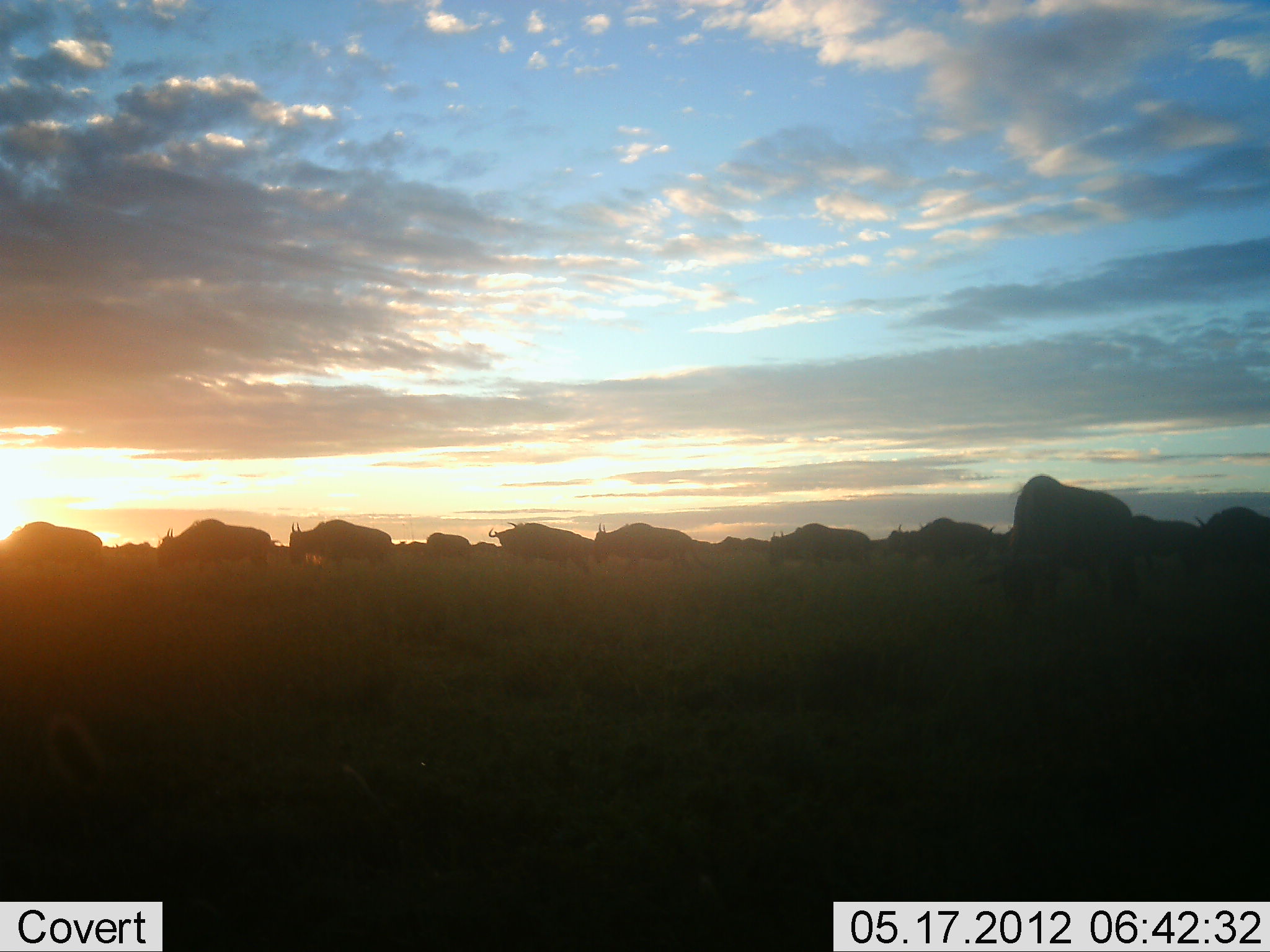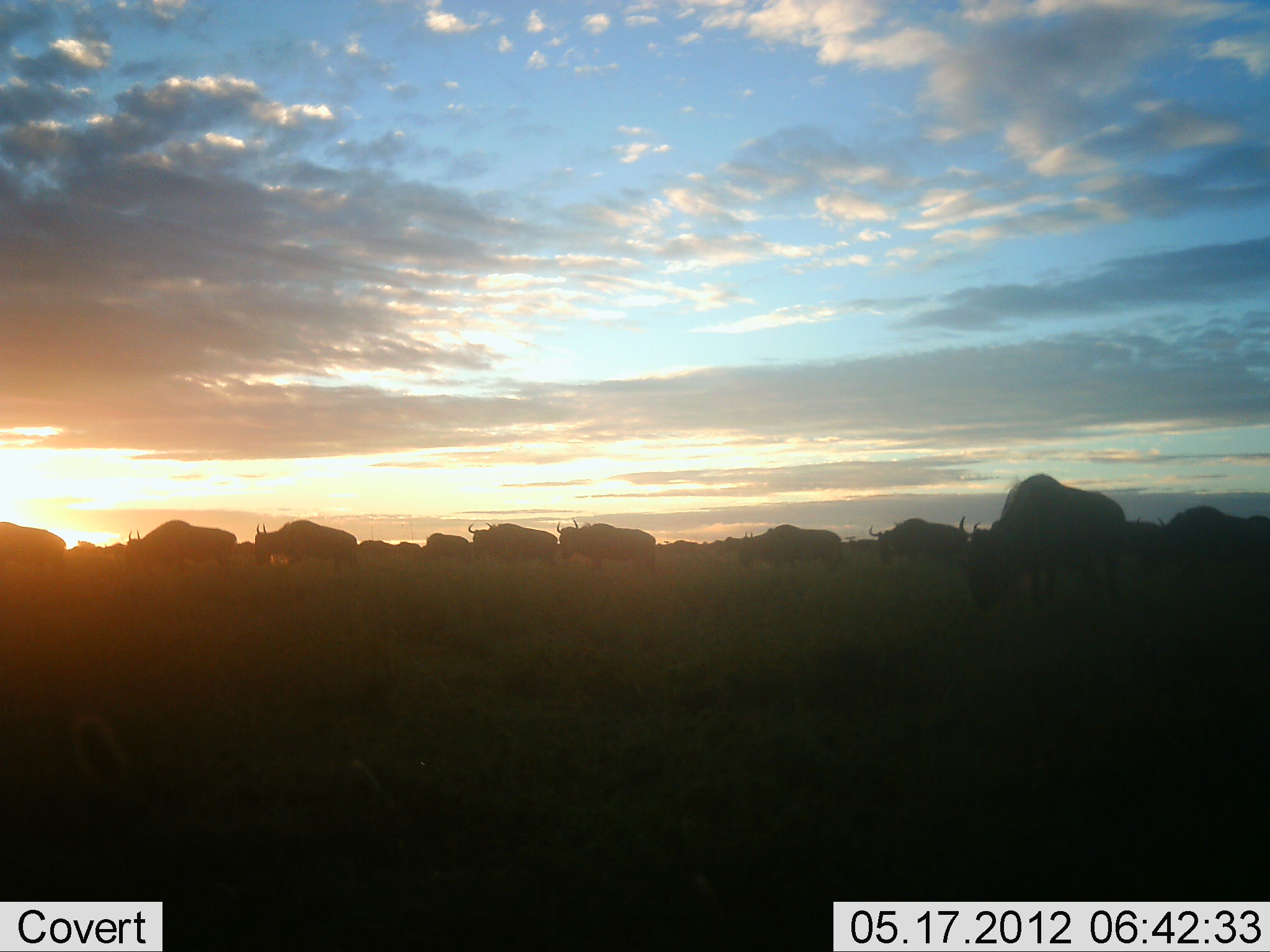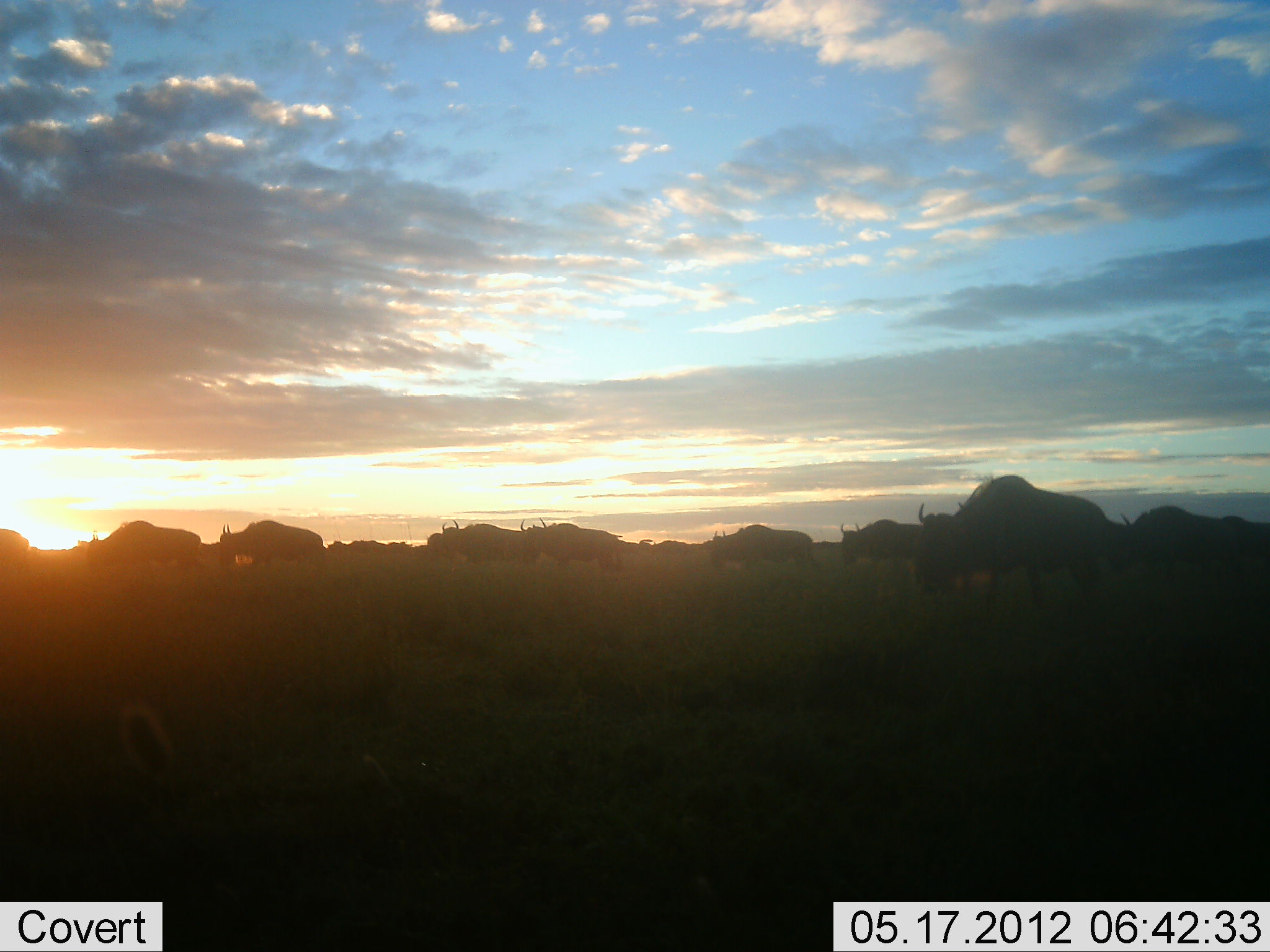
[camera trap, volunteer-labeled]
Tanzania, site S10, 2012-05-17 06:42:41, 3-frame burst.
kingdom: Animalia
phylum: Chordata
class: Mammalia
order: Artiodactyla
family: Bovidae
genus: Connochaetes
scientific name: Connochaetes taurinus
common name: blue wildebeest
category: wildebeest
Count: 11-50.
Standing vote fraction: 20%.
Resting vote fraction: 0%.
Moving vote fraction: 100%.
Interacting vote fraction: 0%.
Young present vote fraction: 0%.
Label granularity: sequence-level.